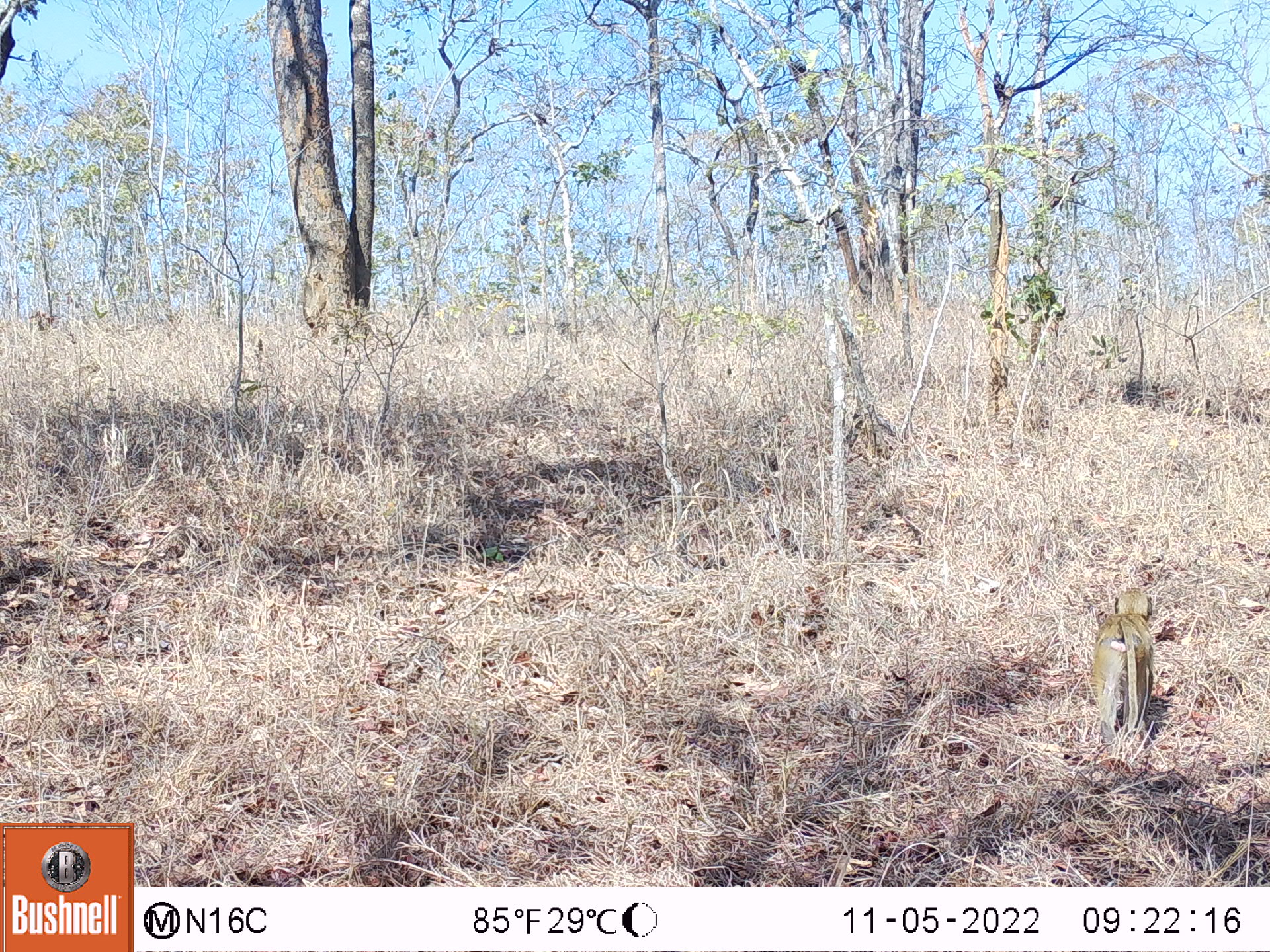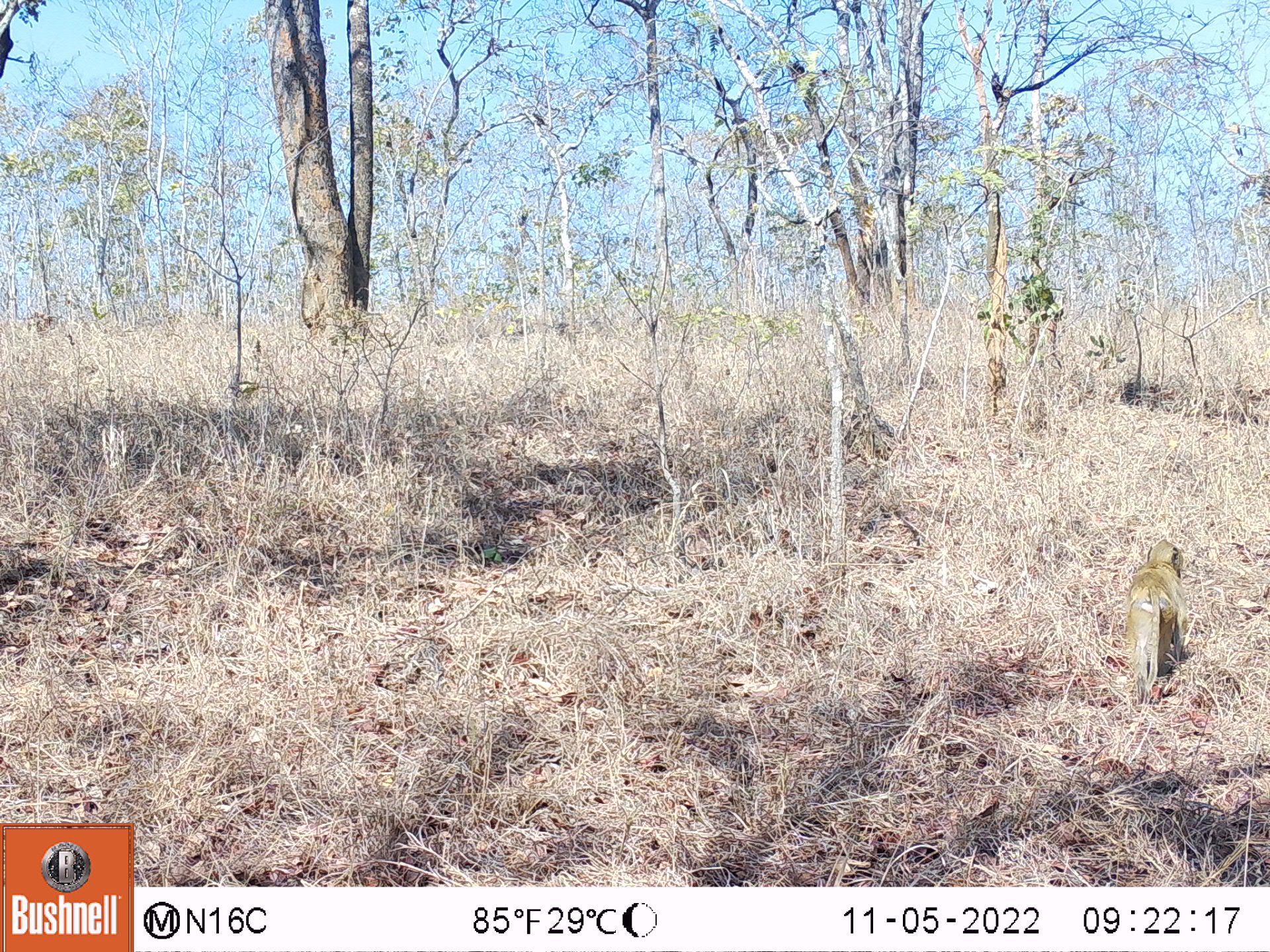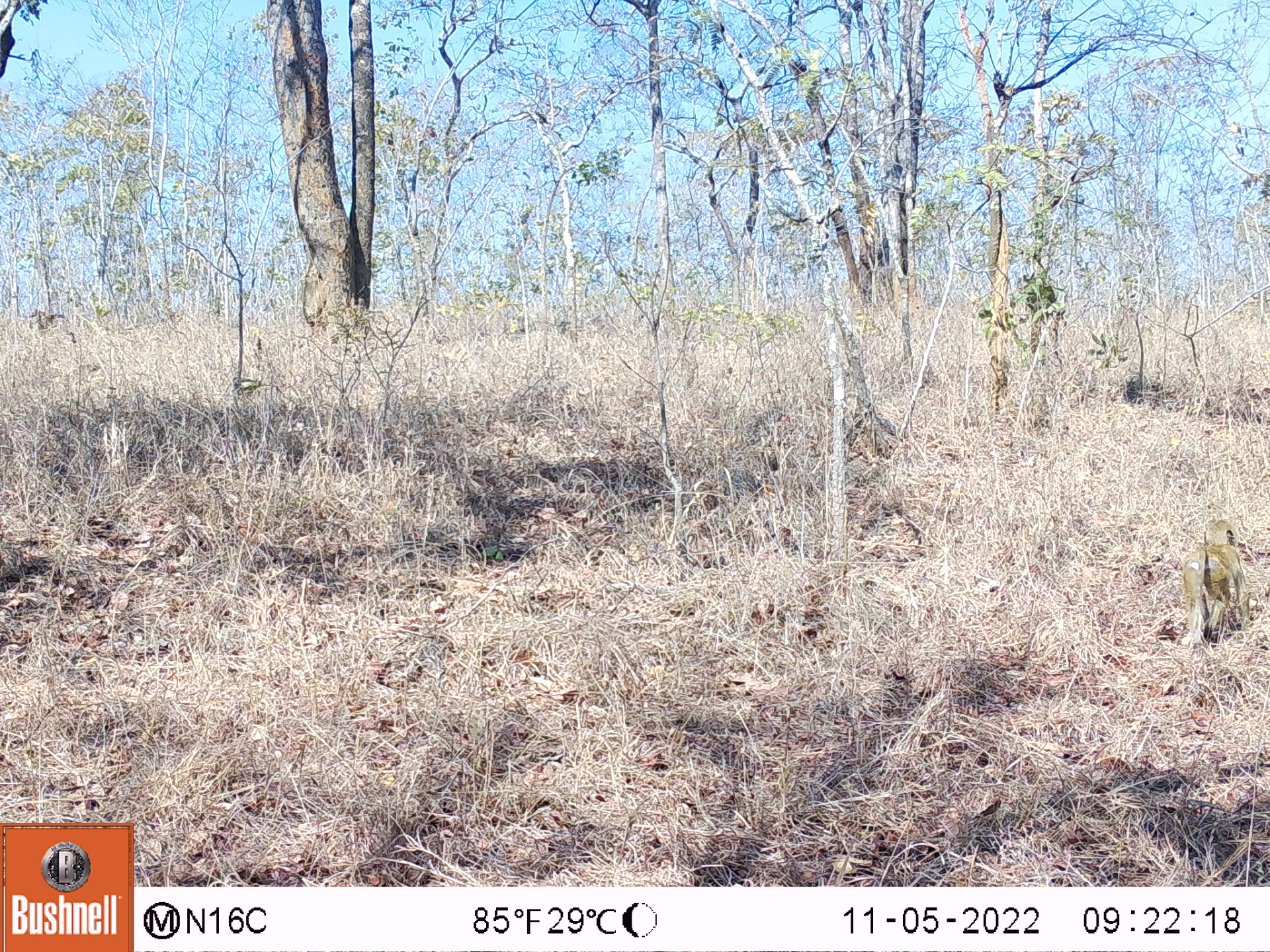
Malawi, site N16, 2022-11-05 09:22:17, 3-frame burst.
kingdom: Animalia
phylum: Chordata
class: Mammalia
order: Primates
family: Cercopithecidae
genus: Papio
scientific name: Papio cynocephalus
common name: yellow baboon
Yellow baboon (Papio cynocephalus), count 1.